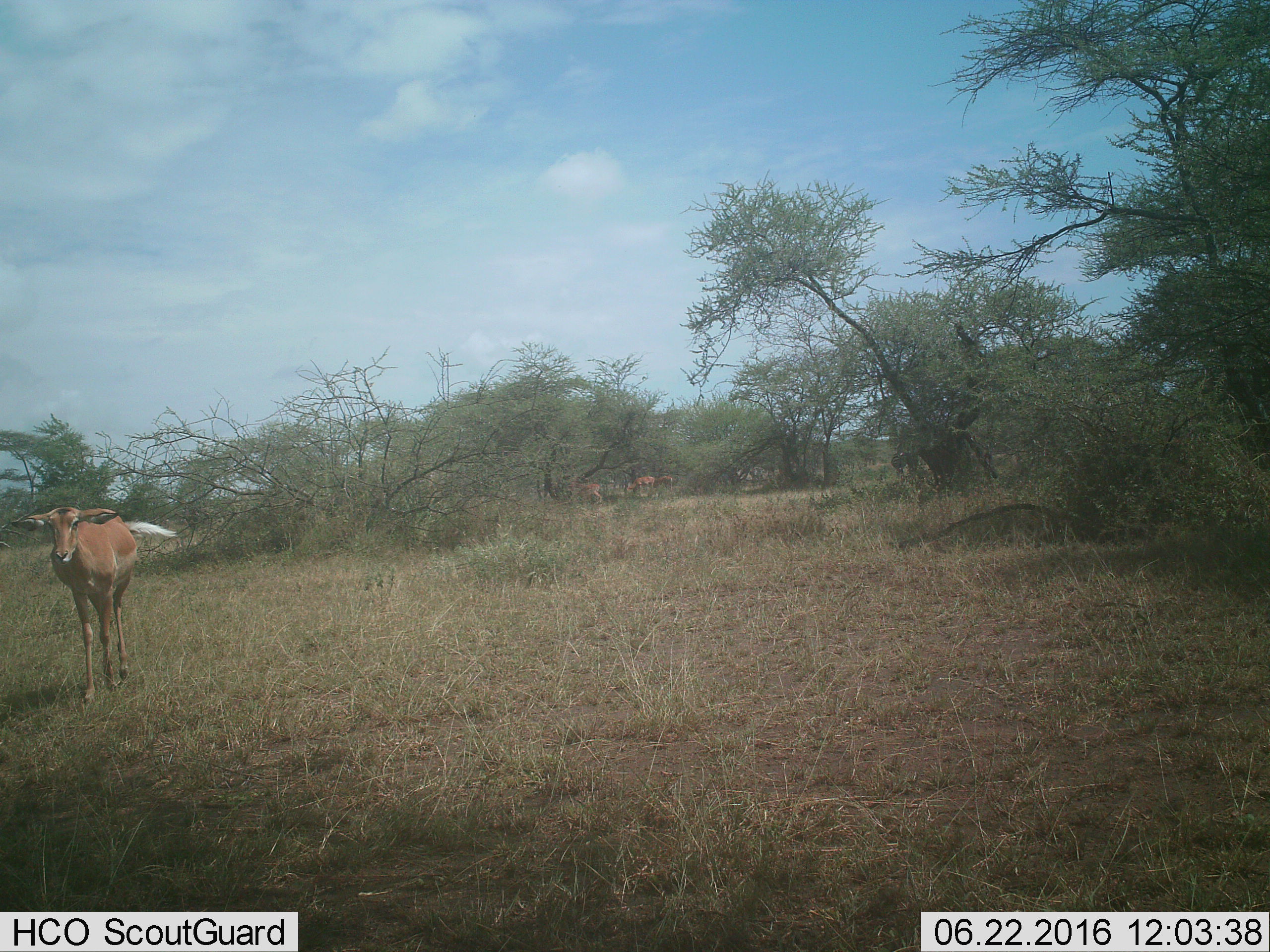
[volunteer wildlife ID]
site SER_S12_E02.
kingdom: Animalia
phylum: Chordata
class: Mammalia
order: Artiodactyla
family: Bovidae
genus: Aepyceros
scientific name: Aepyceros melampus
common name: impala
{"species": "impala (Aepyceros melampus)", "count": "3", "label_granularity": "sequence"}